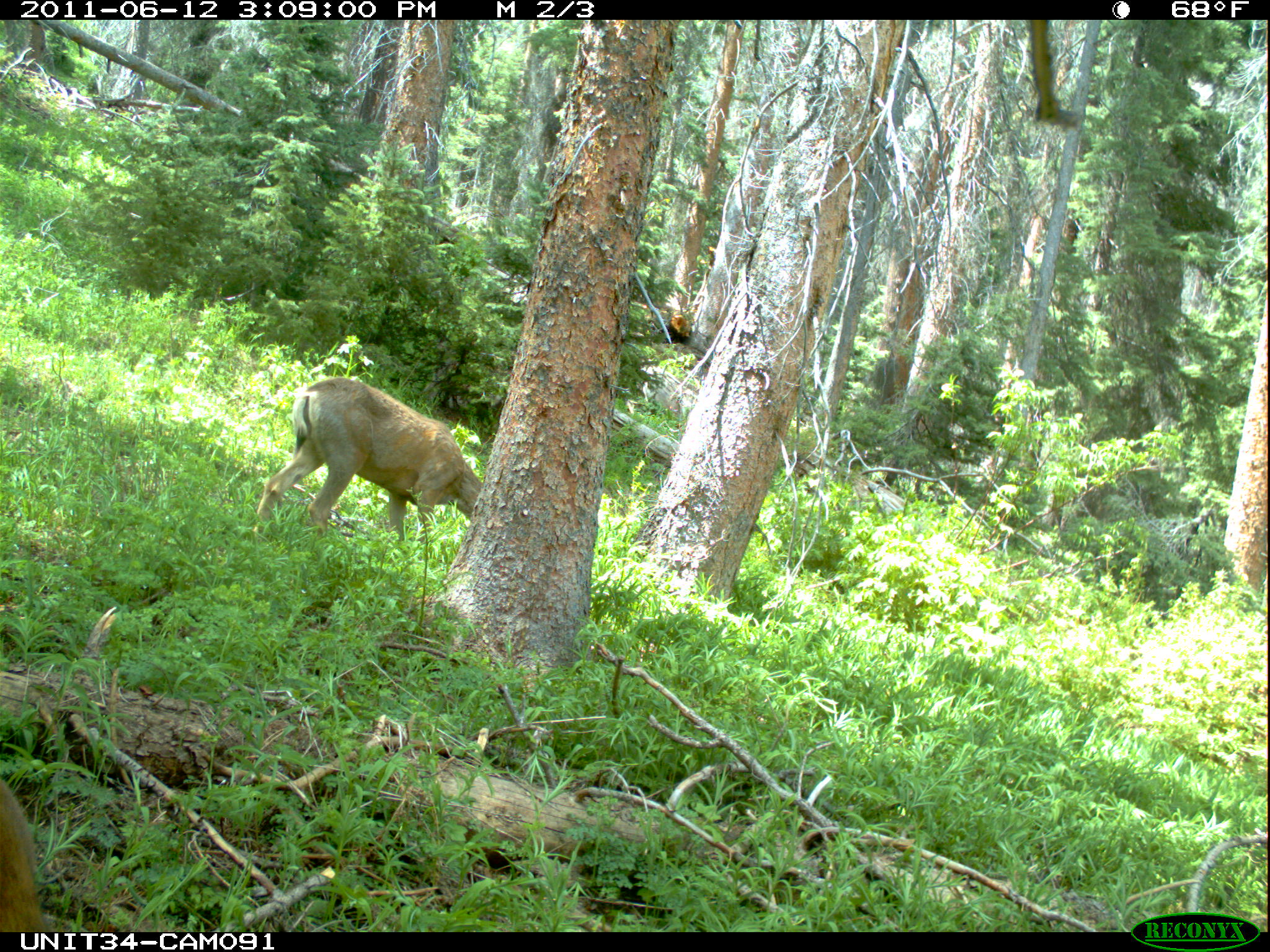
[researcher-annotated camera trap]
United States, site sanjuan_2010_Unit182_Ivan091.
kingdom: Animalia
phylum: Chordata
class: Mammalia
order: Artiodactyla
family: Cervidae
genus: Odocoileus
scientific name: Odocoileus hemionus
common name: mule deer